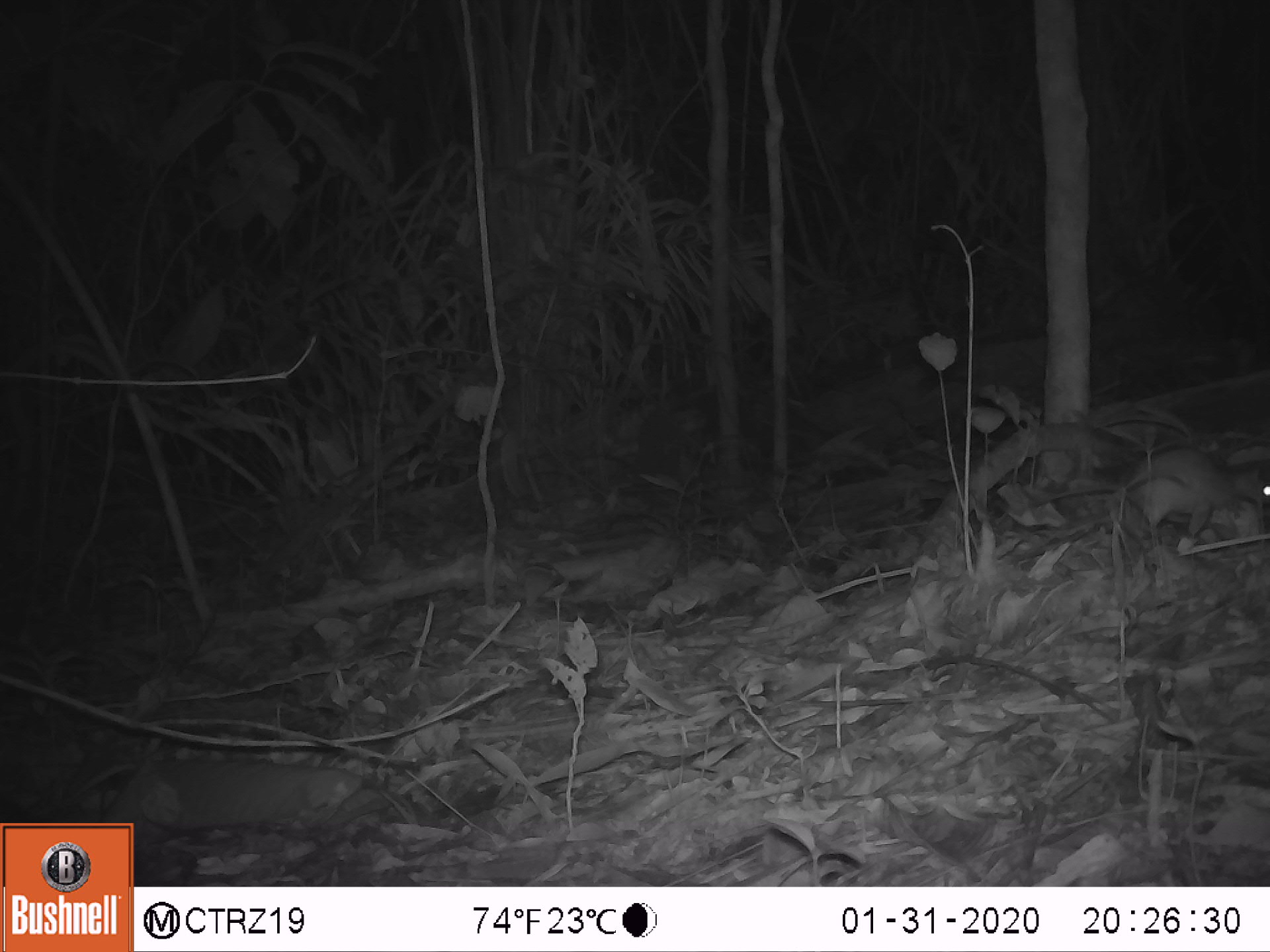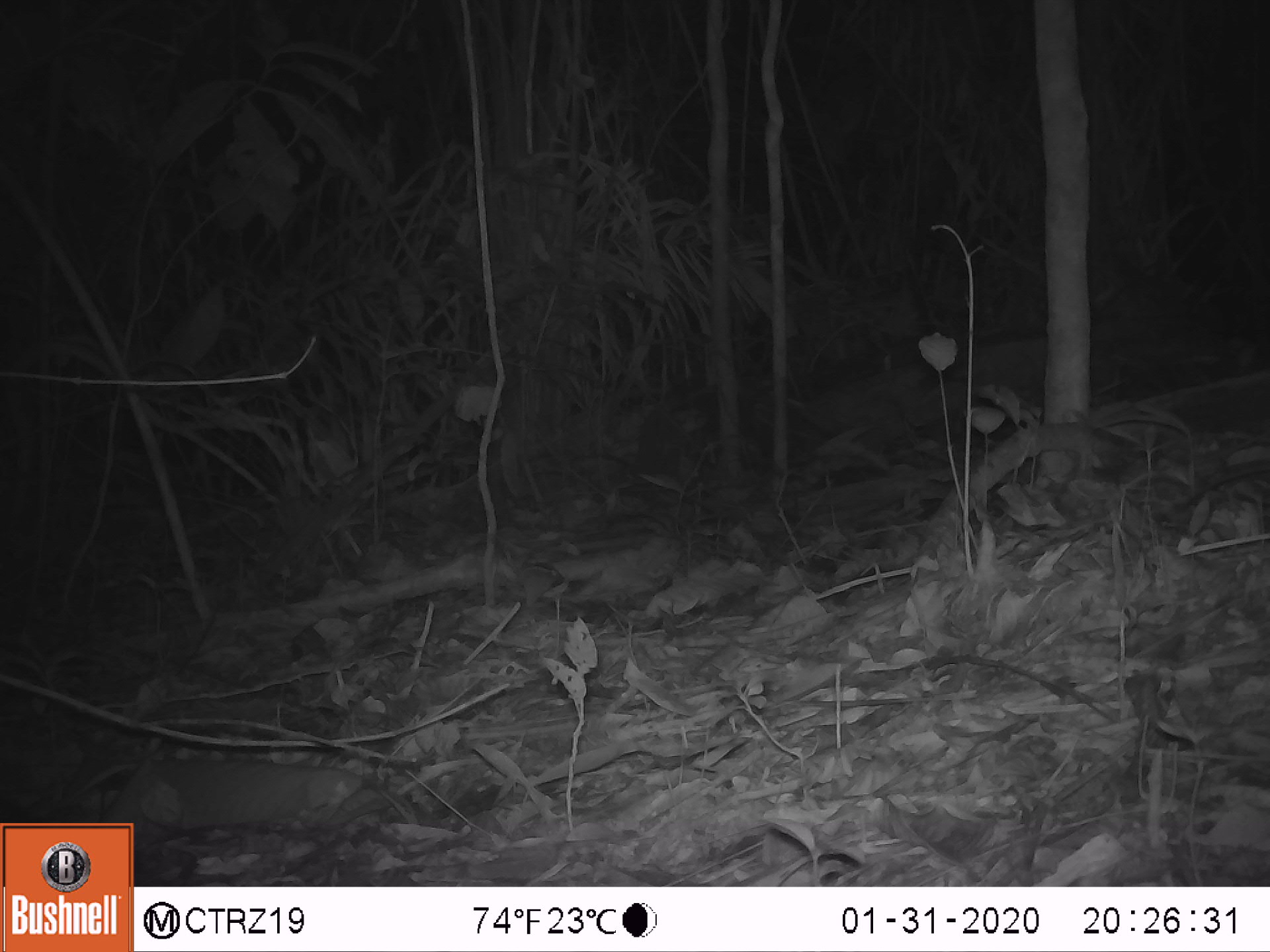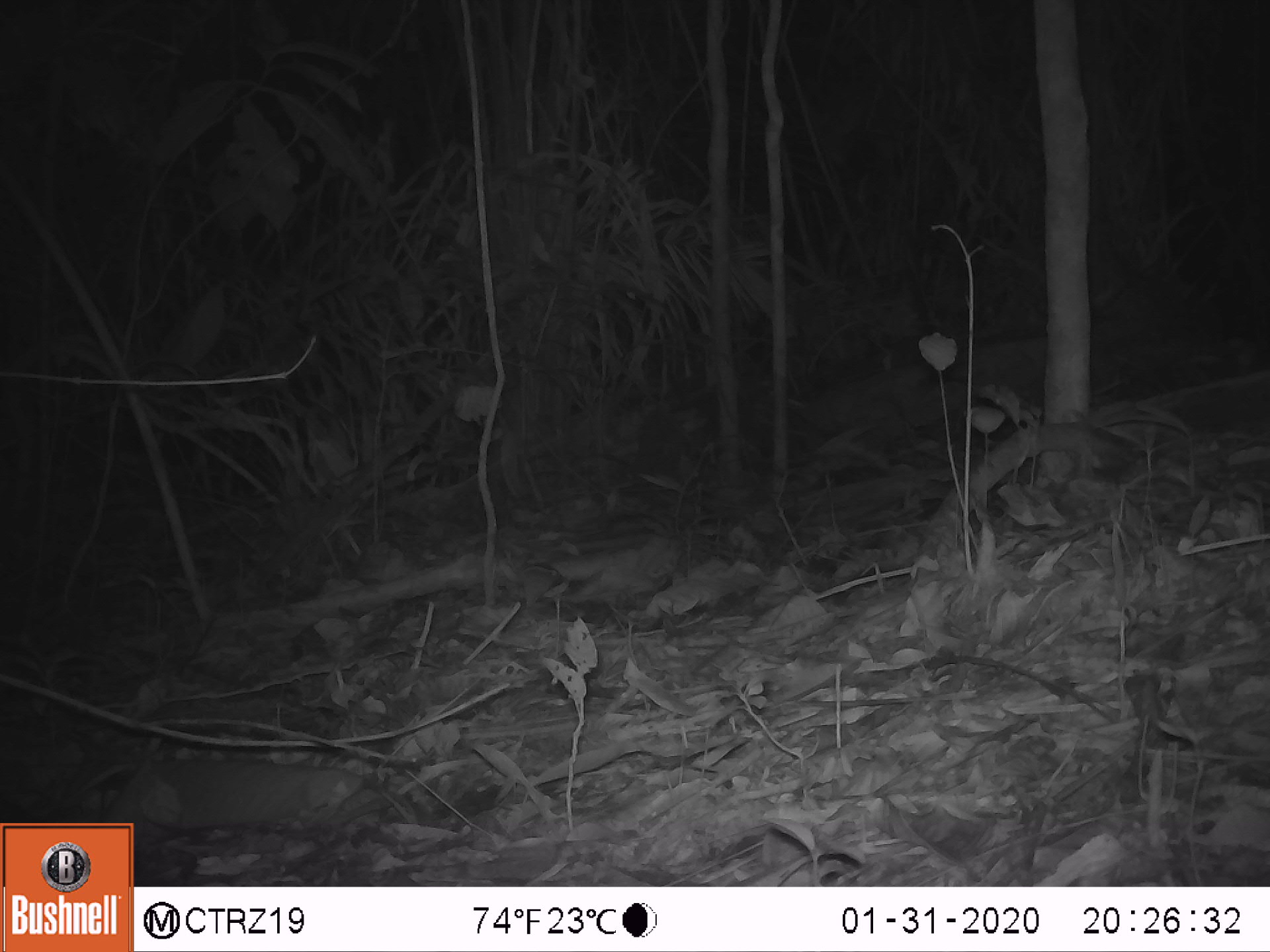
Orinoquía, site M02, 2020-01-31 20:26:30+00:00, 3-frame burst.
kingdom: Animalia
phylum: Chordata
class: Mammalia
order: Rodentia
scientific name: Rodentia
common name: rodent